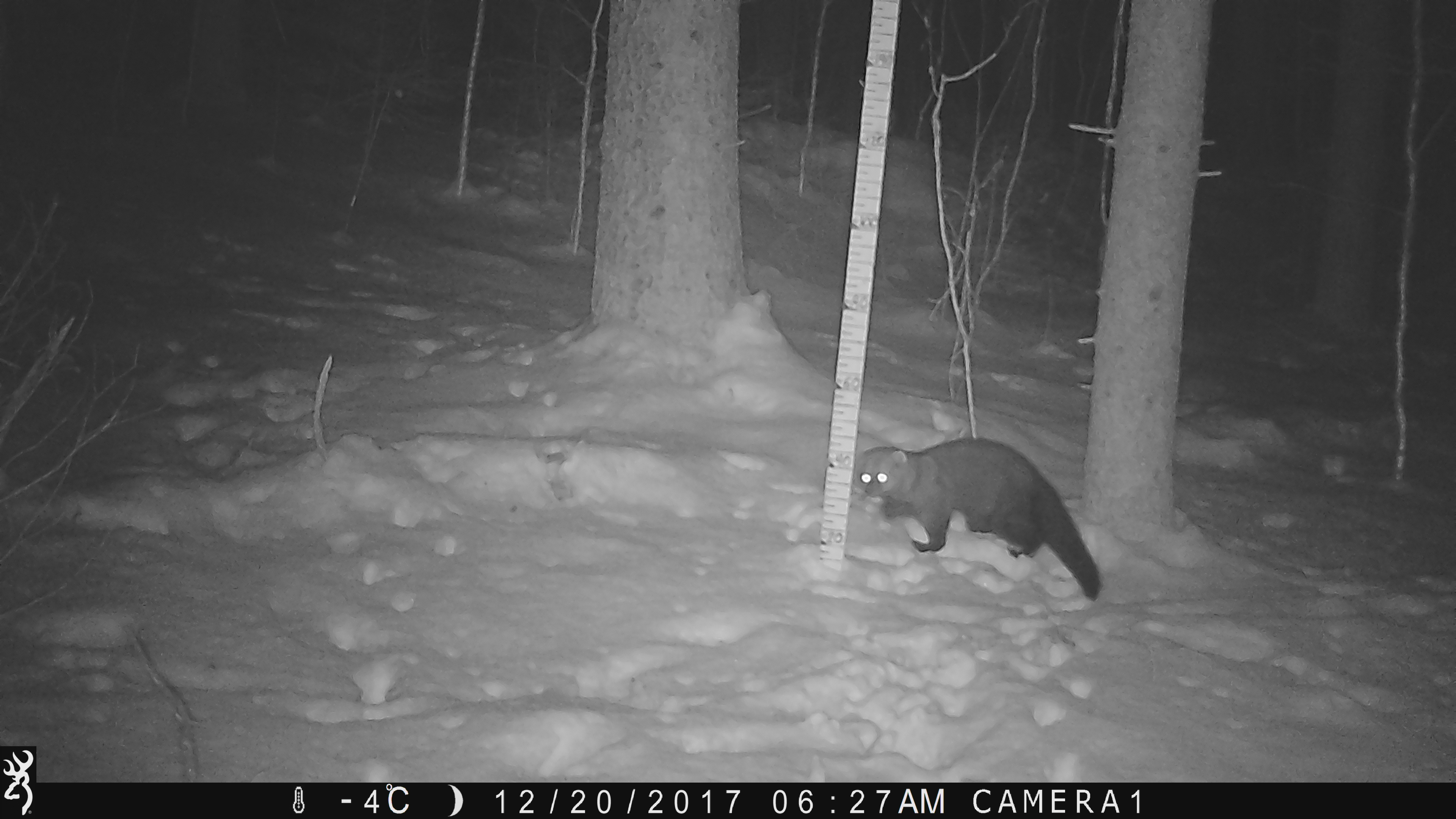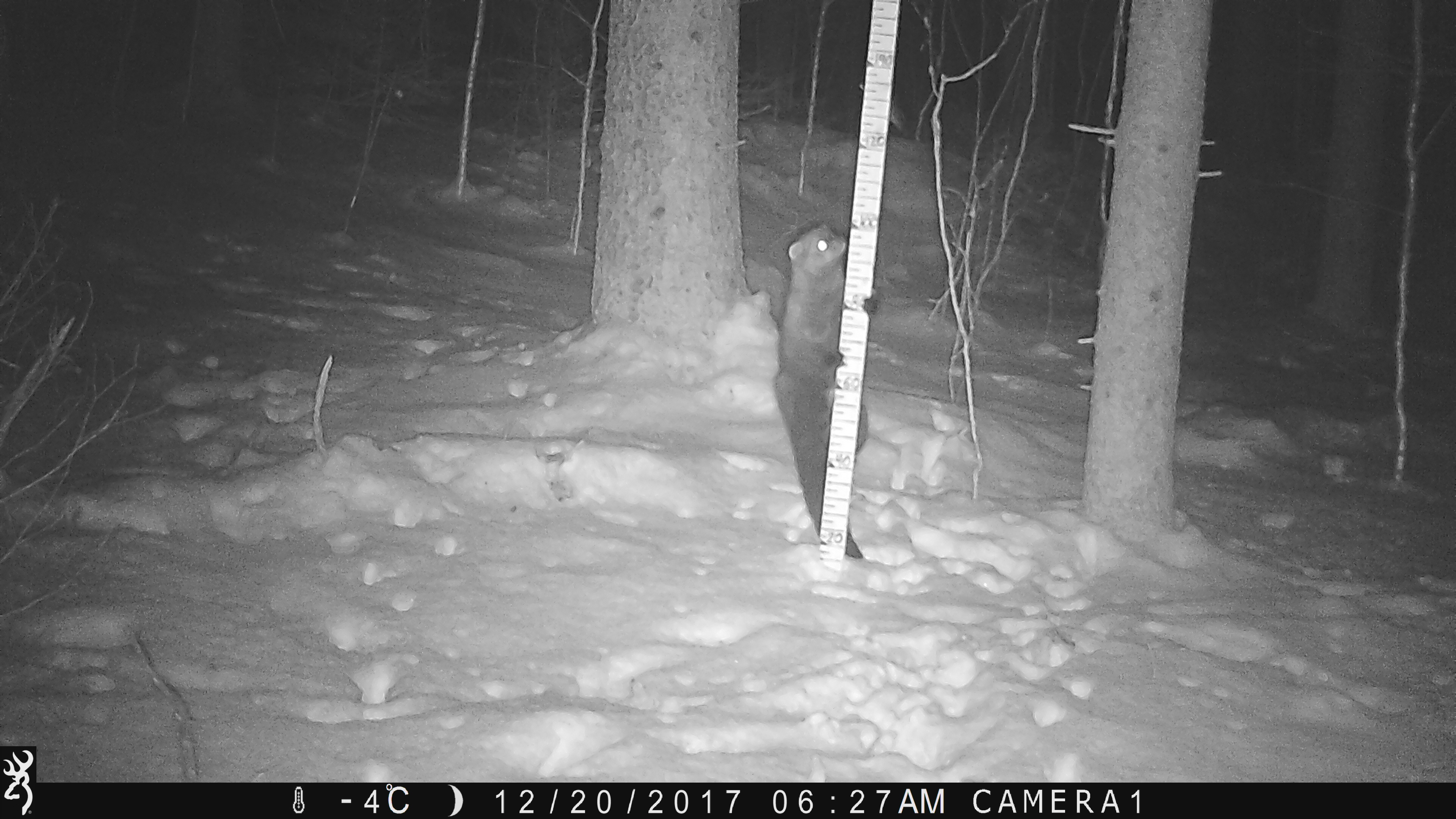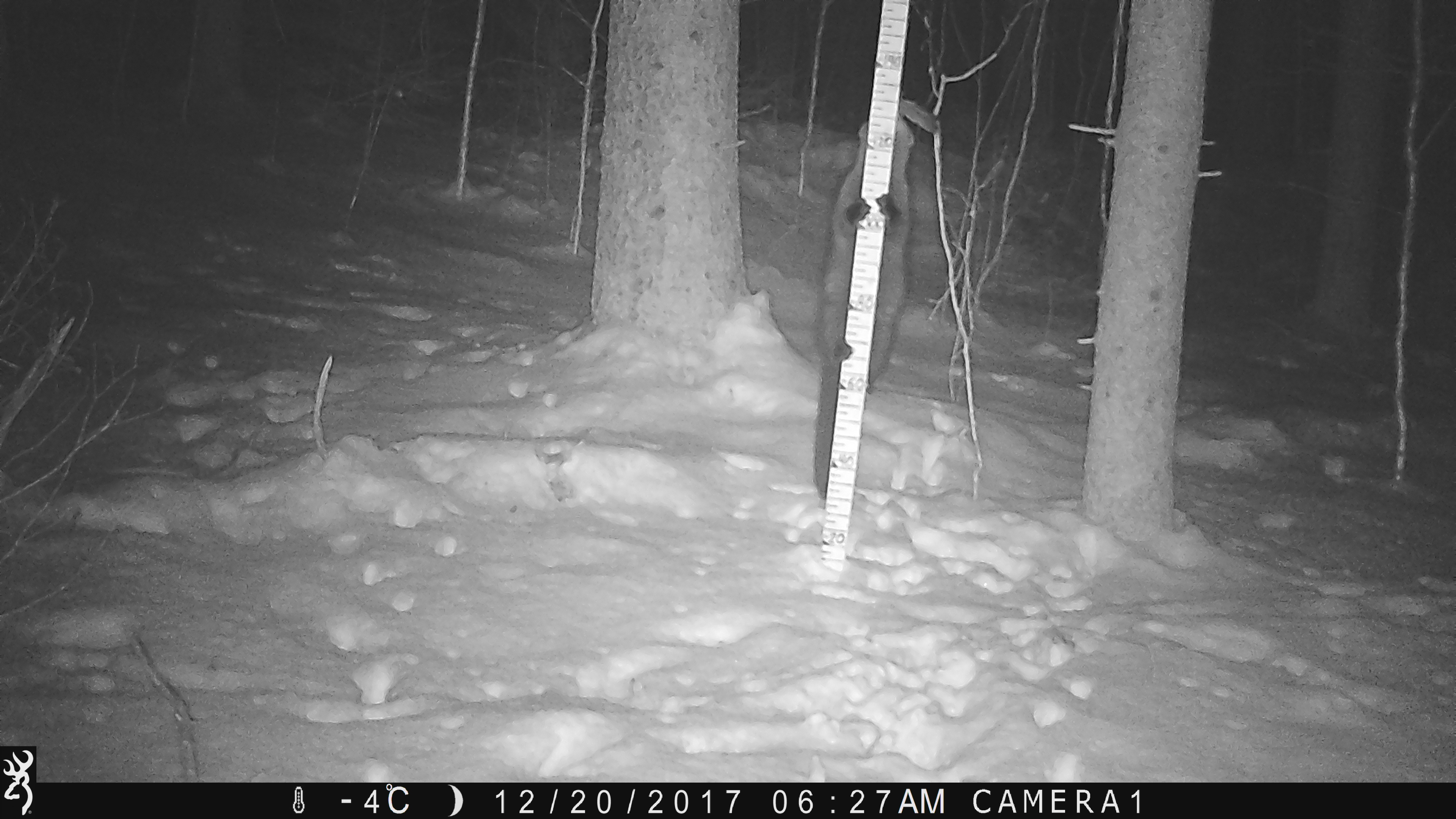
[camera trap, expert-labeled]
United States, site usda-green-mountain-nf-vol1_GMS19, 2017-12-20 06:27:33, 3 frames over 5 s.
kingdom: Animalia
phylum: Chordata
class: Mammalia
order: Carnivora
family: Mustelidae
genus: Pekania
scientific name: Pekania pennanti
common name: fisher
Fisher (Pekania pennanti).